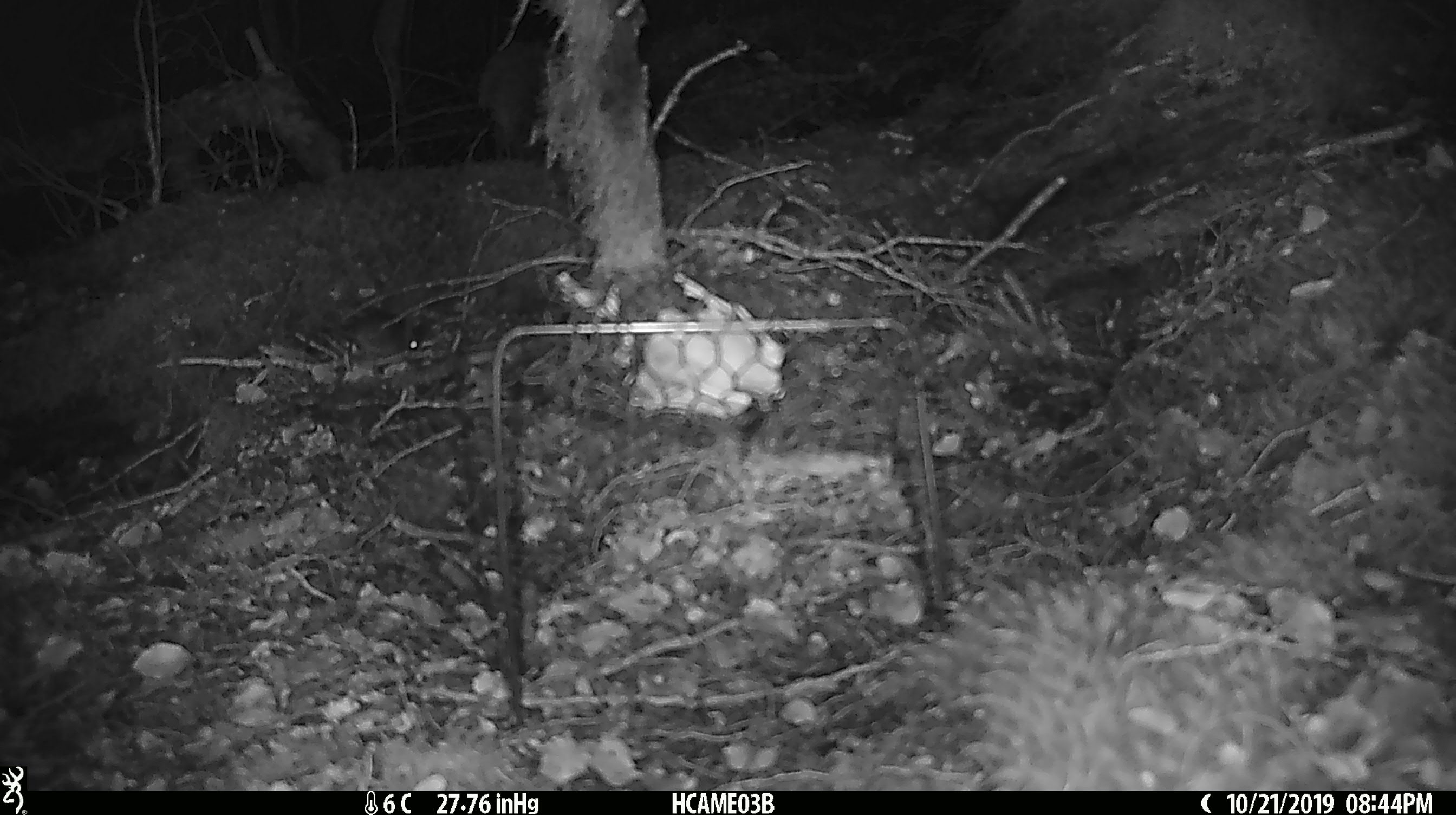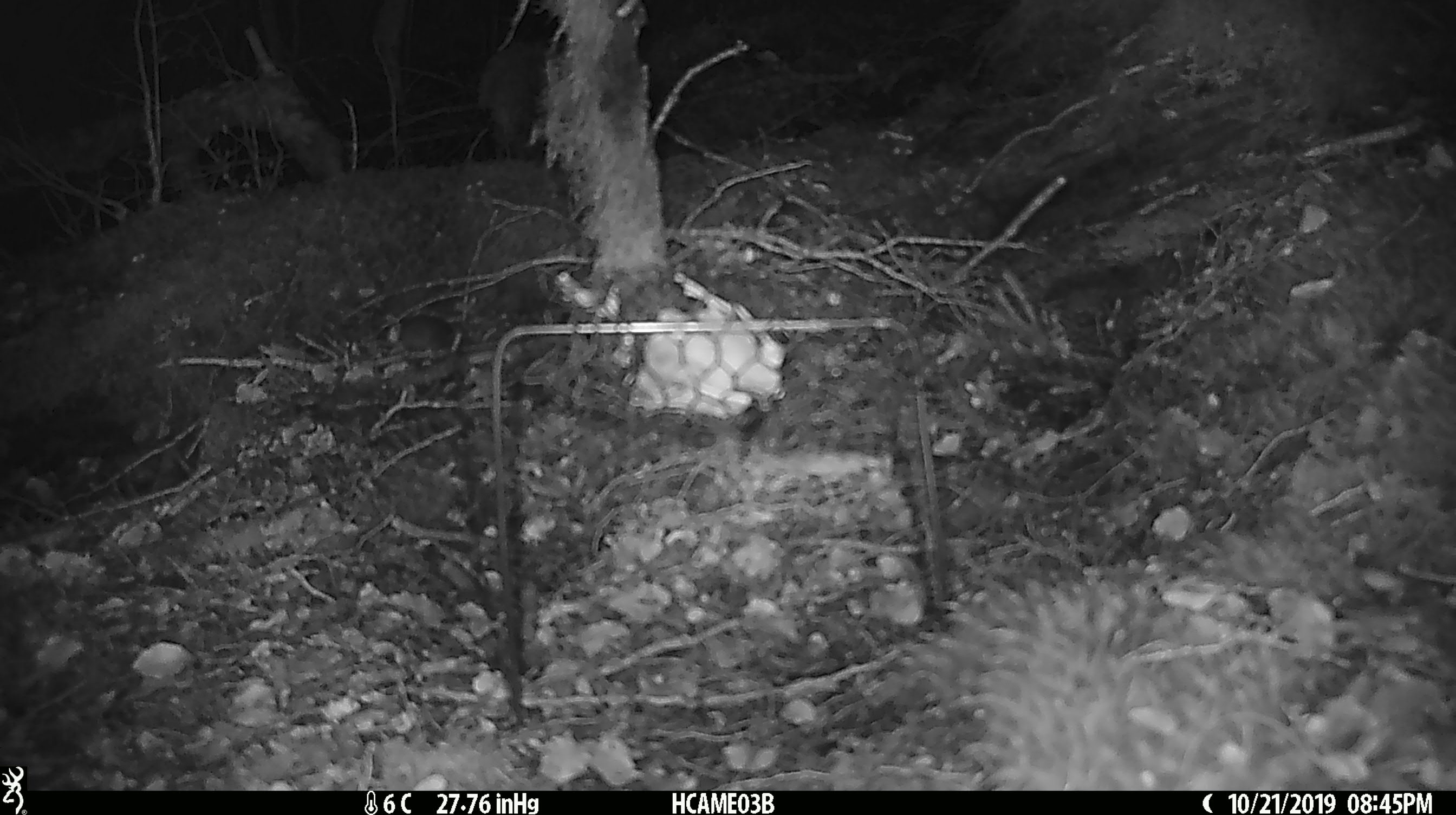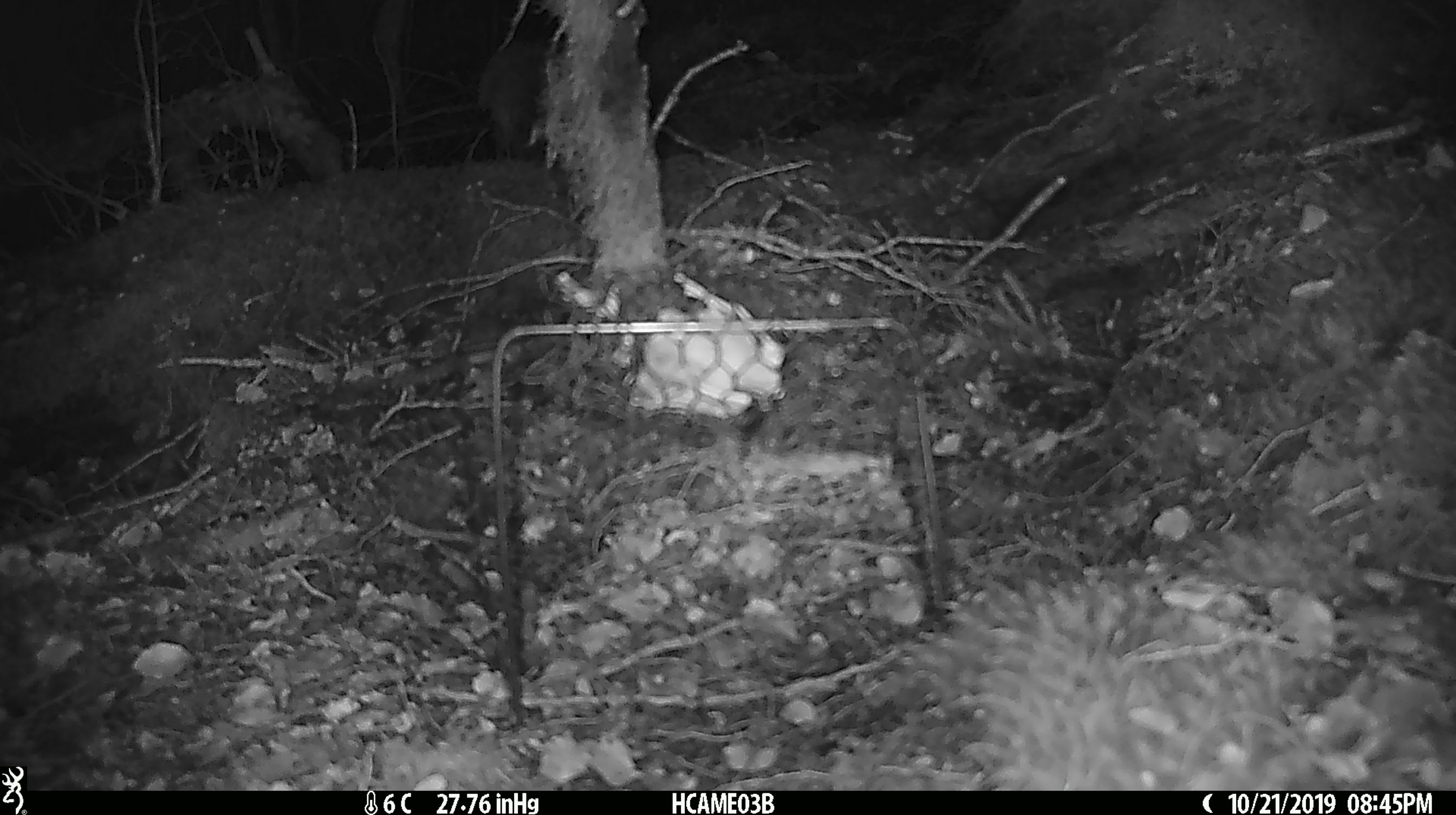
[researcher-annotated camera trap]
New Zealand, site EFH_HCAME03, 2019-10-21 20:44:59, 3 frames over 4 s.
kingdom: Animalia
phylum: Chordata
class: Mammalia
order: Rodentia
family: Muridae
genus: Mus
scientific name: Mus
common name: mouse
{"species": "mouse (Mus)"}